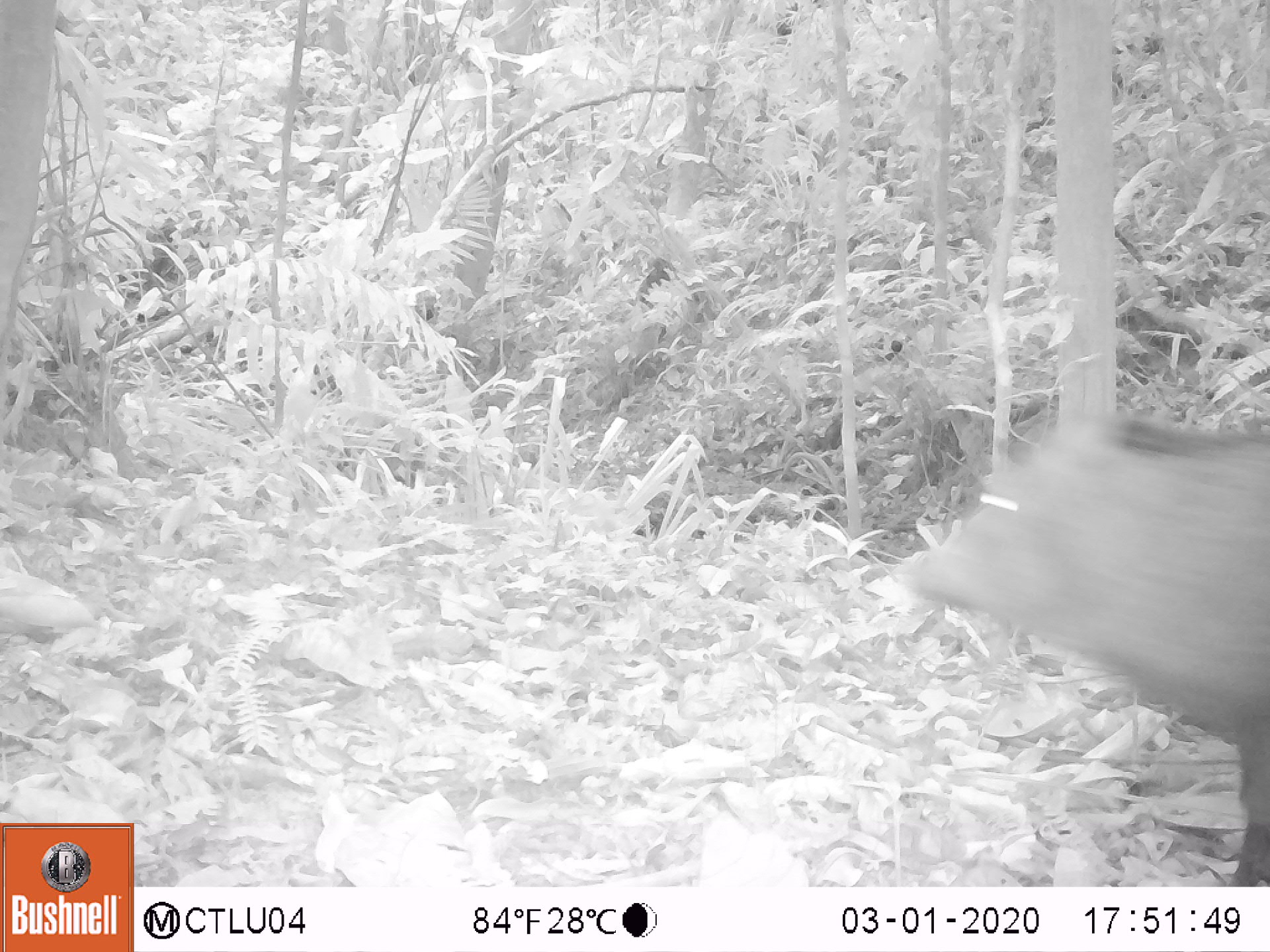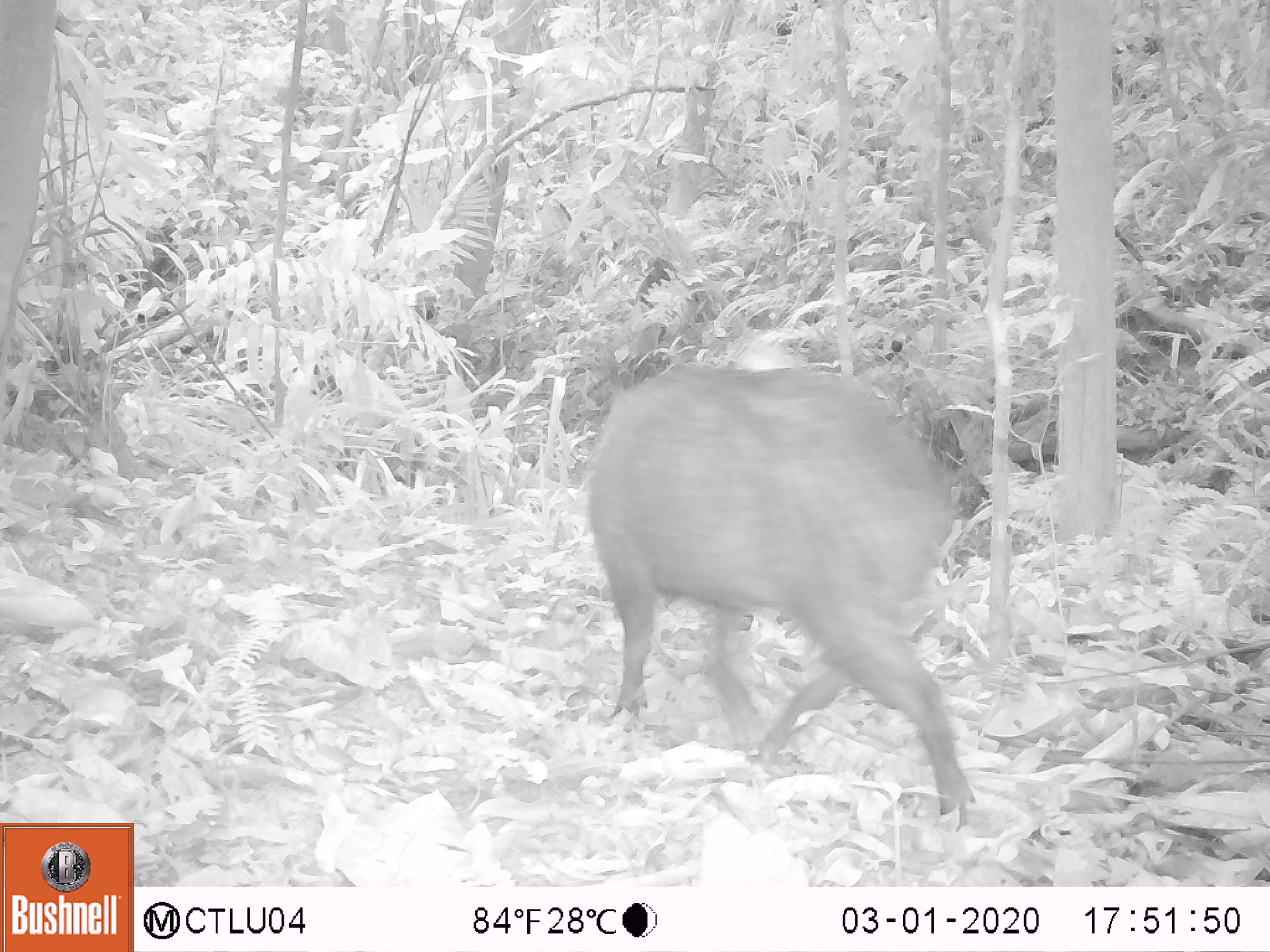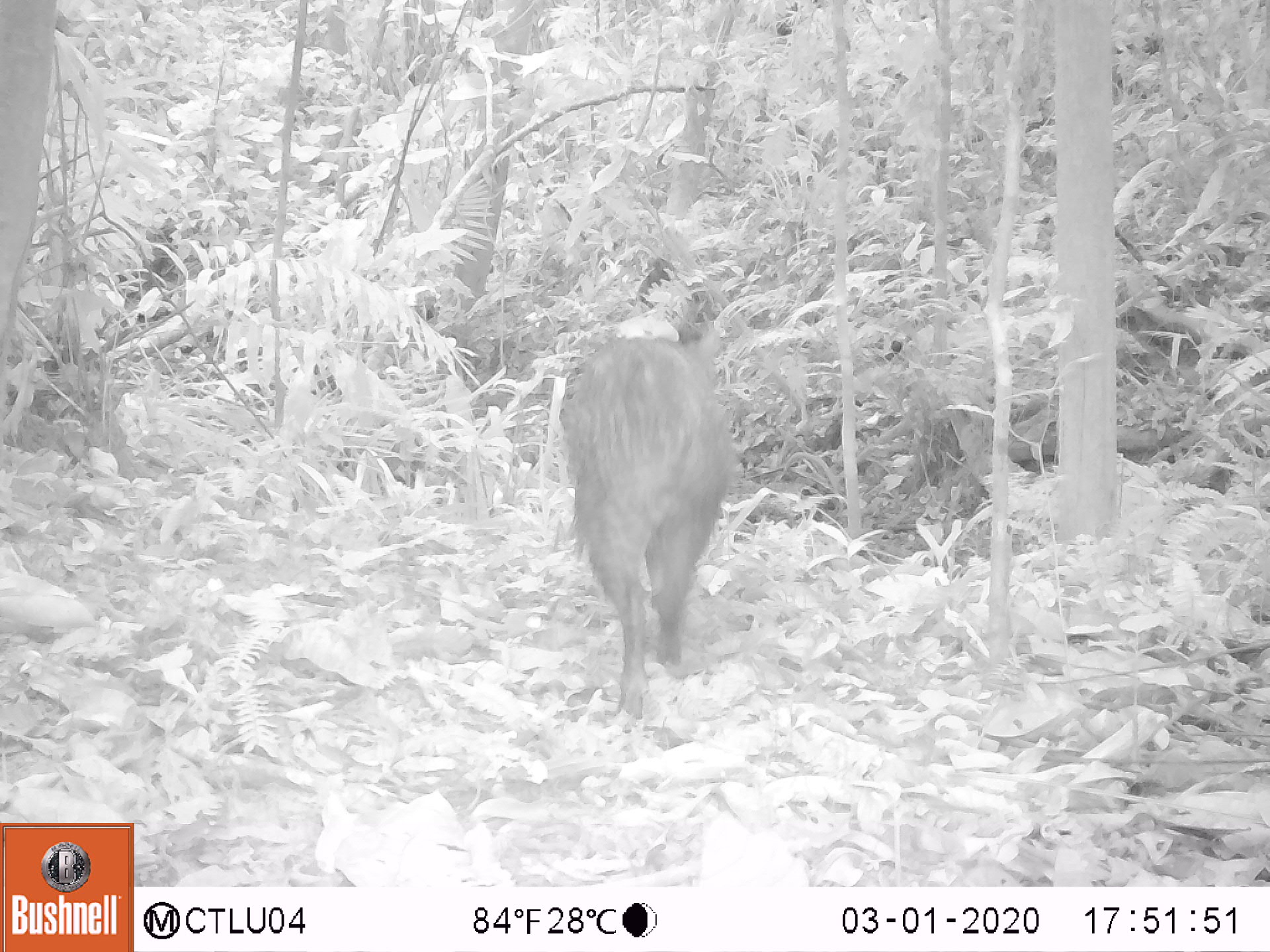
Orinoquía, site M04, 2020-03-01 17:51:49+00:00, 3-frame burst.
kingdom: Animalia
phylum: Chordata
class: Mammalia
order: Artiodactyla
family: Tayassuidae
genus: Pecari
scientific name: Pecari tajacu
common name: collared peccary